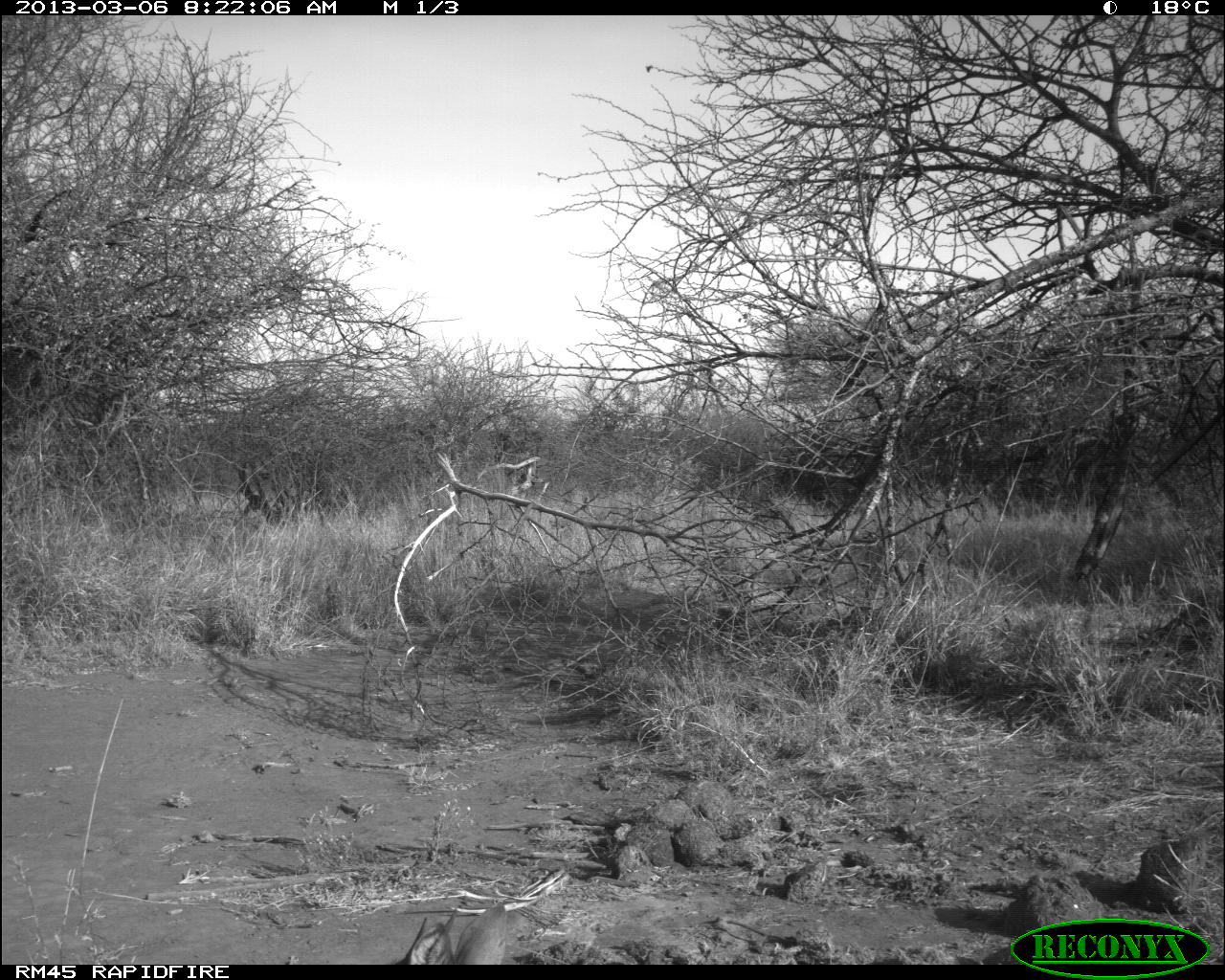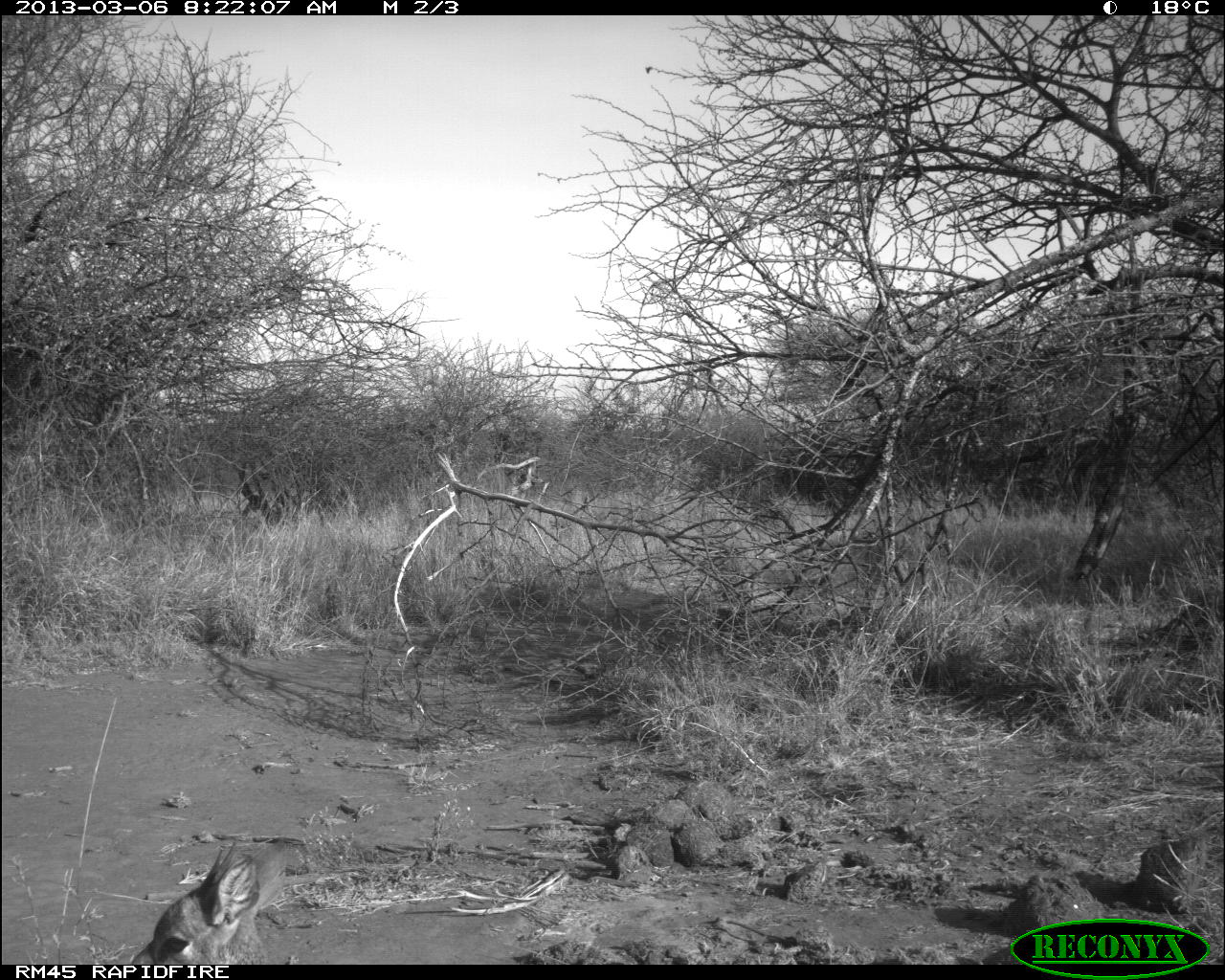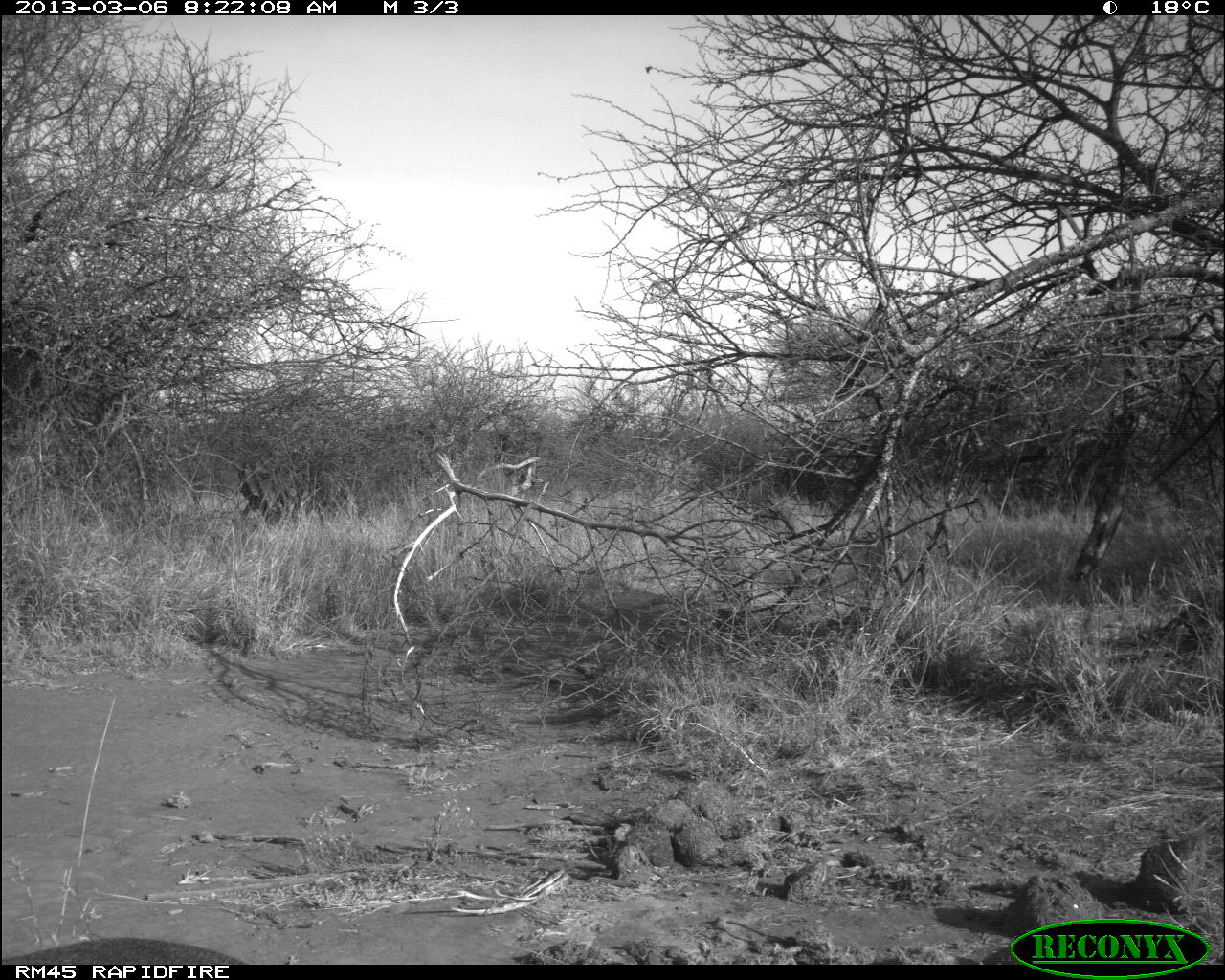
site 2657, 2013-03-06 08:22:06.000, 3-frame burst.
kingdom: Animalia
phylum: Chordata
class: Mammalia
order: Artiodactyla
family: Bovidae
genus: Madoqua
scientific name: Madoqua guentheri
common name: günther's dik-dik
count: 1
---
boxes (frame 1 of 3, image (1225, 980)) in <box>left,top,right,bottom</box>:
madoqua guentheri: <box>394,900,508,964</box>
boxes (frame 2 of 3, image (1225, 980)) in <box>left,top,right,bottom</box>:
madoqua guentheri: <box>122,843,268,964</box>